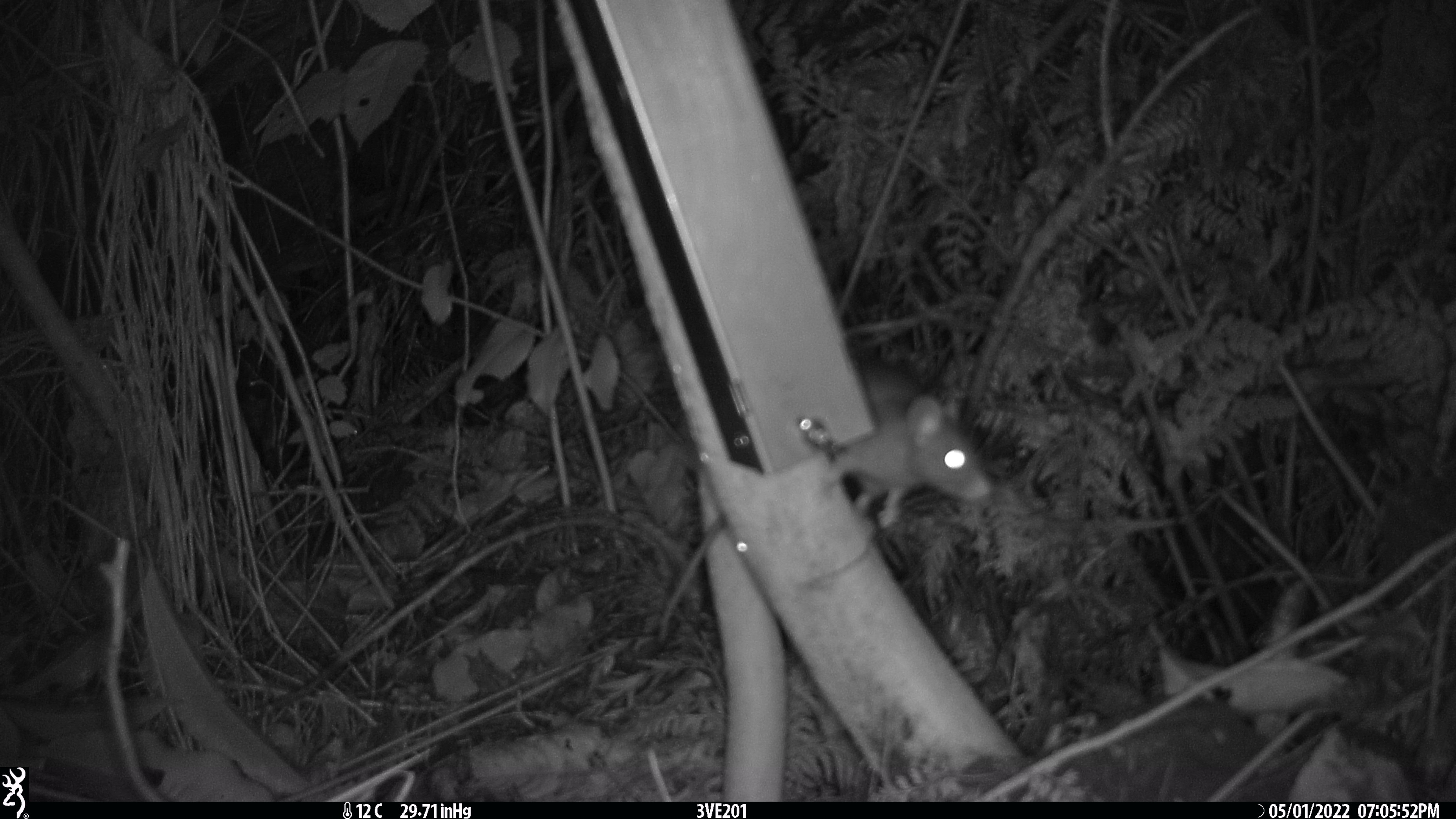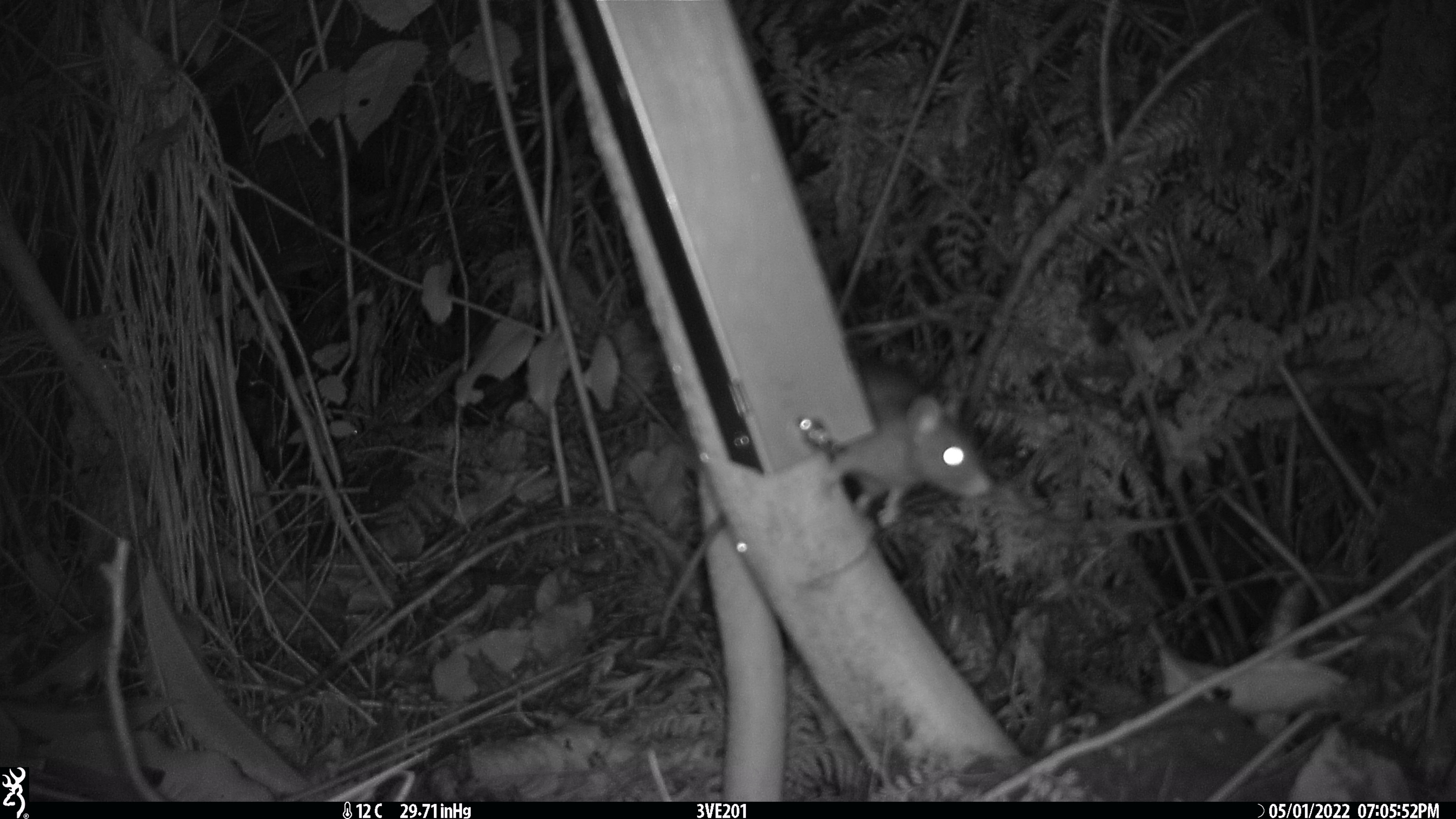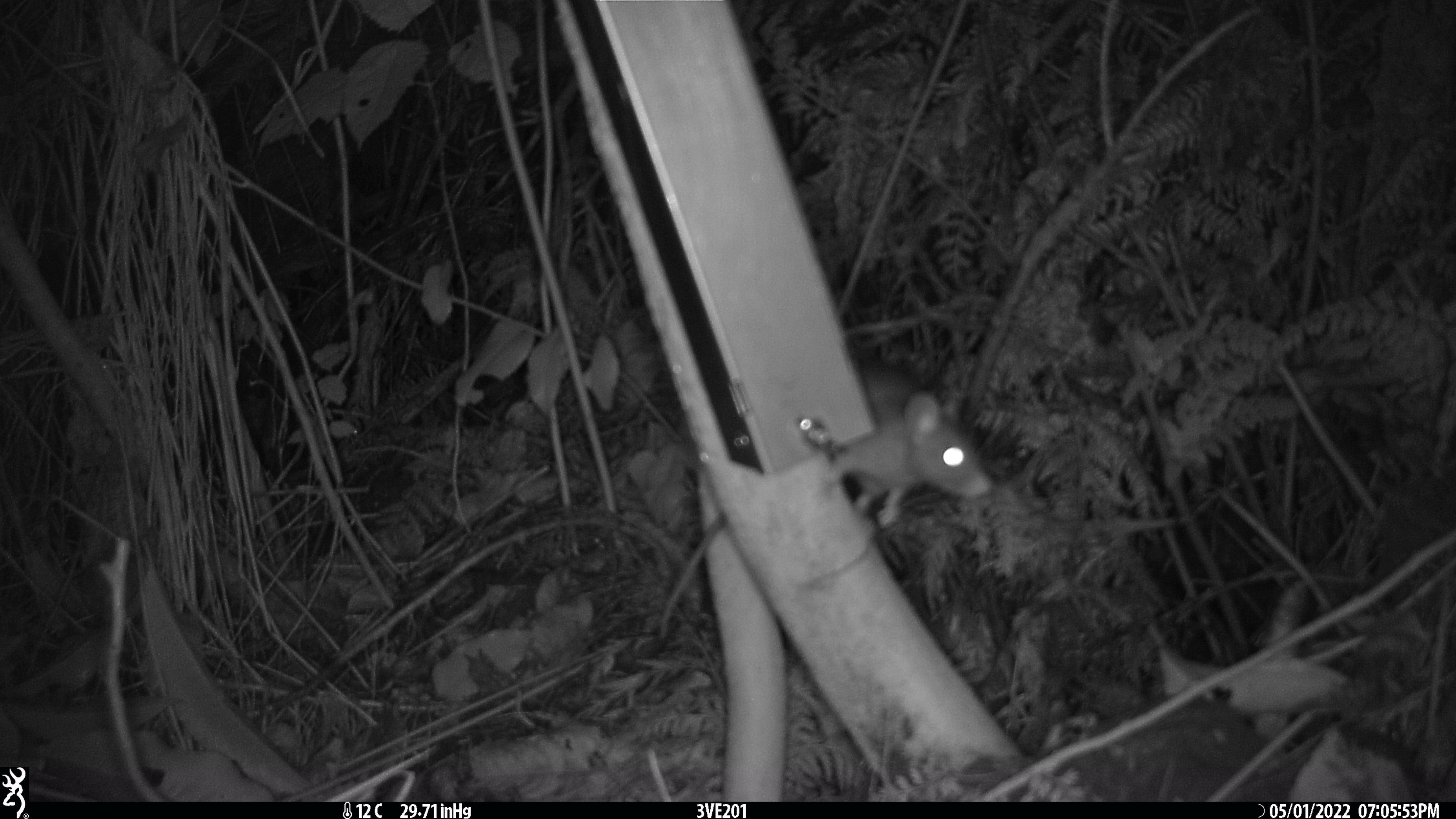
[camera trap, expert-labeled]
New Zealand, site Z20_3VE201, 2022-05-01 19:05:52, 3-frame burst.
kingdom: Animalia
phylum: Chordata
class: Mammalia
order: Rodentia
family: Muridae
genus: Rattus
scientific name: Rattus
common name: rat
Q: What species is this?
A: Rat (Rattus).